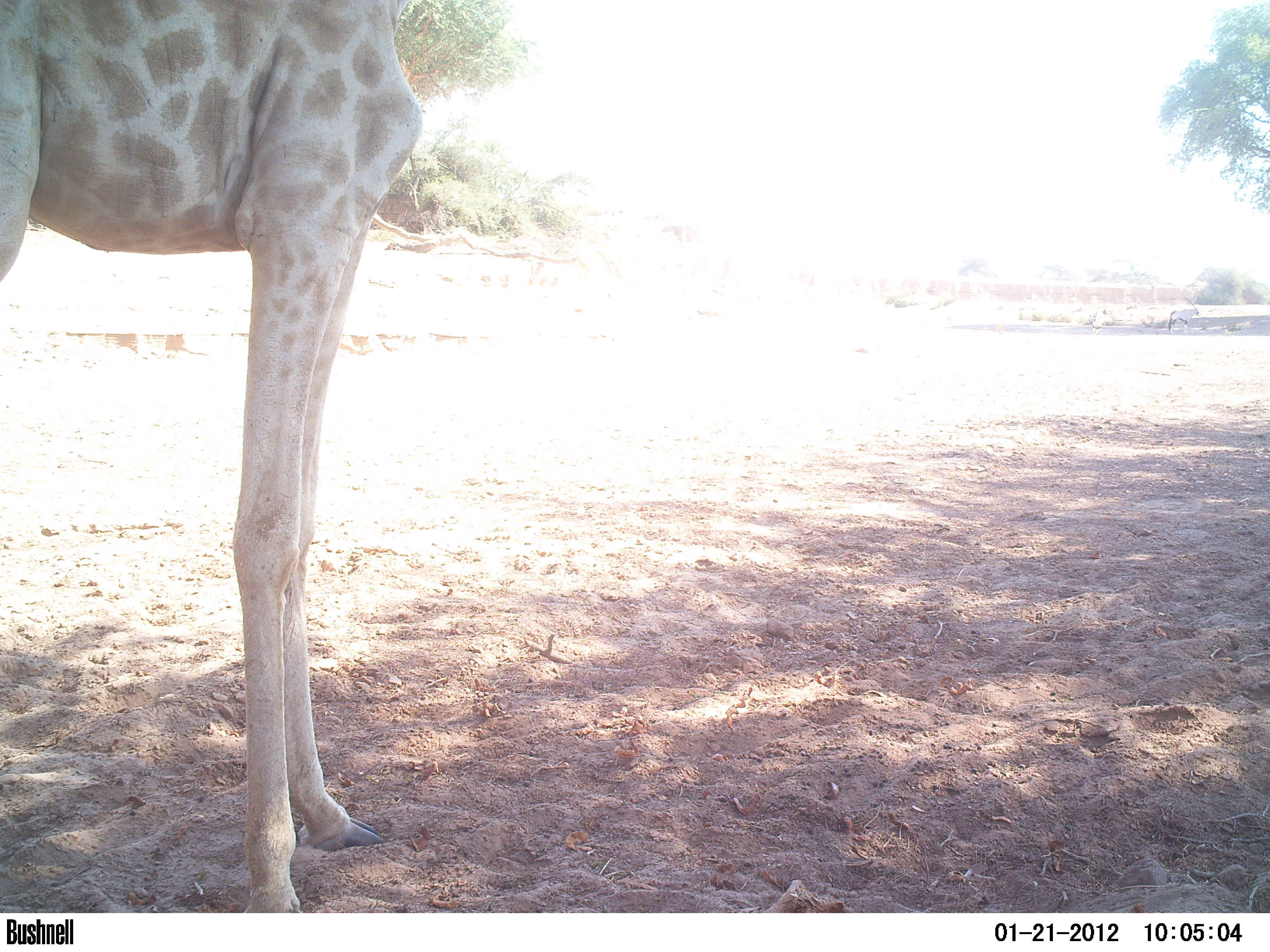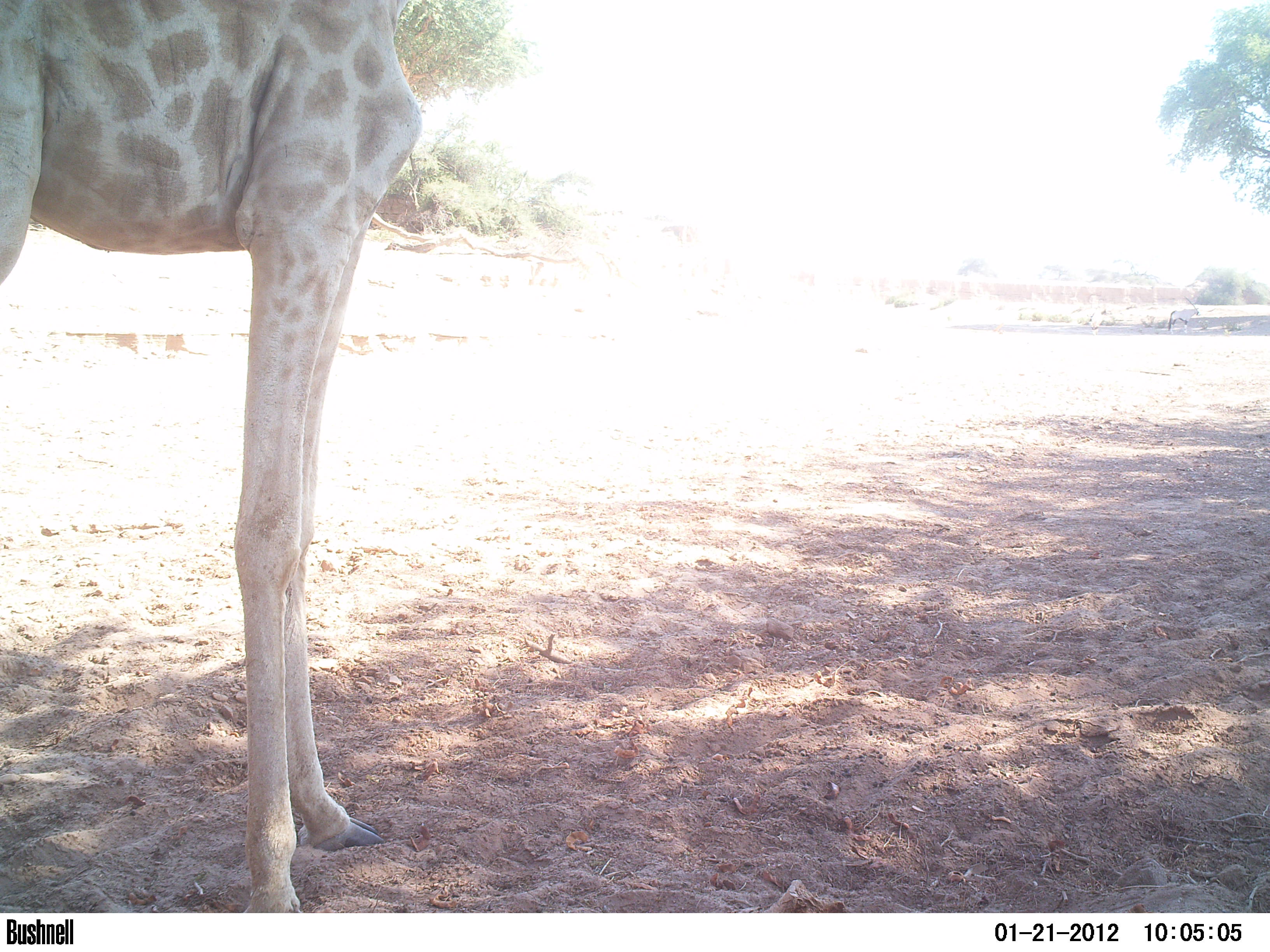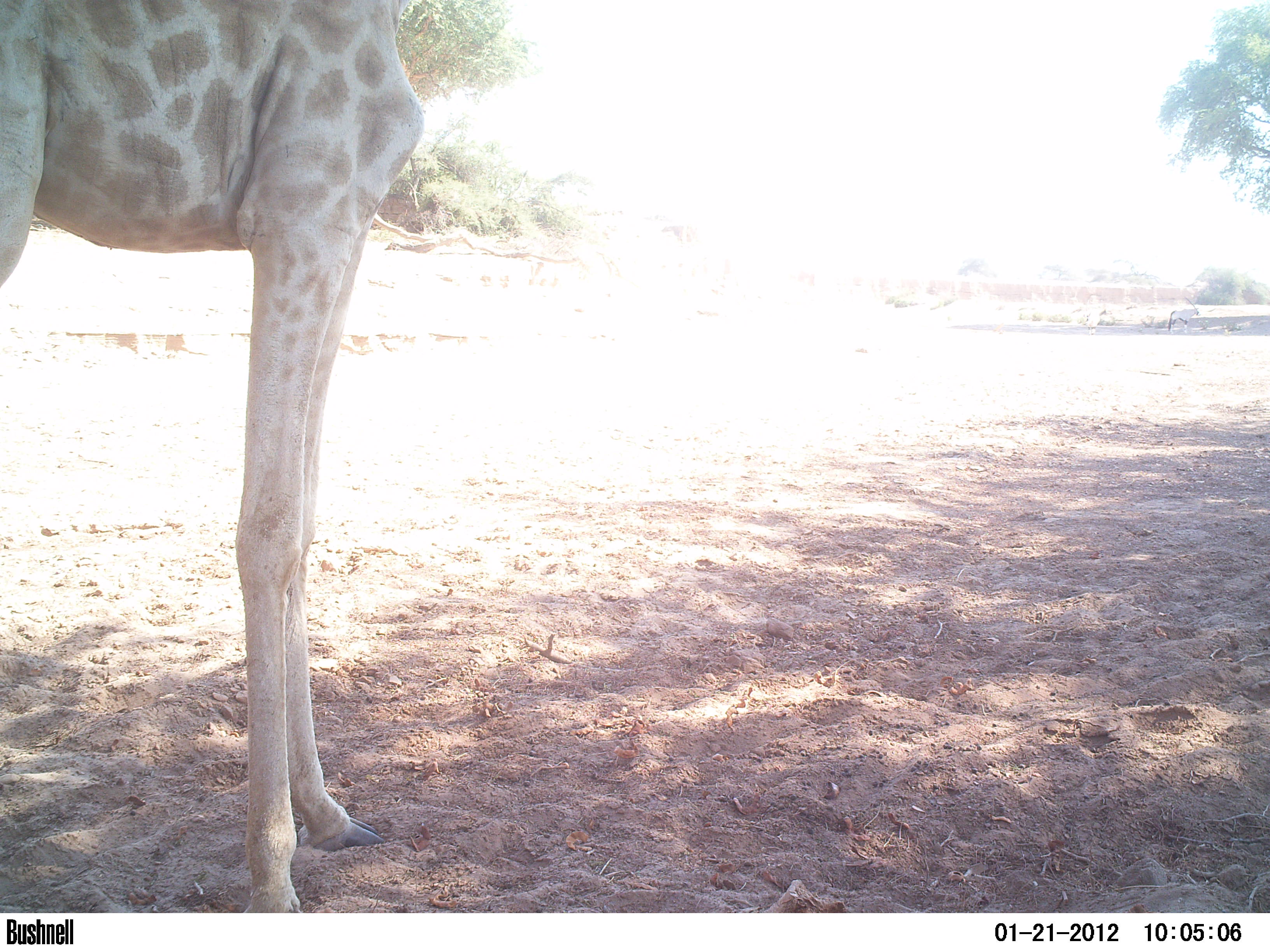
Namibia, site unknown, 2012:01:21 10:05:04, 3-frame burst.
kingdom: Animalia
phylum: Chordata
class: Mammalia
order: Artiodactyla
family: Giraffidae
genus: Giraffa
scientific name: Giraffa camelopardalis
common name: giraffe